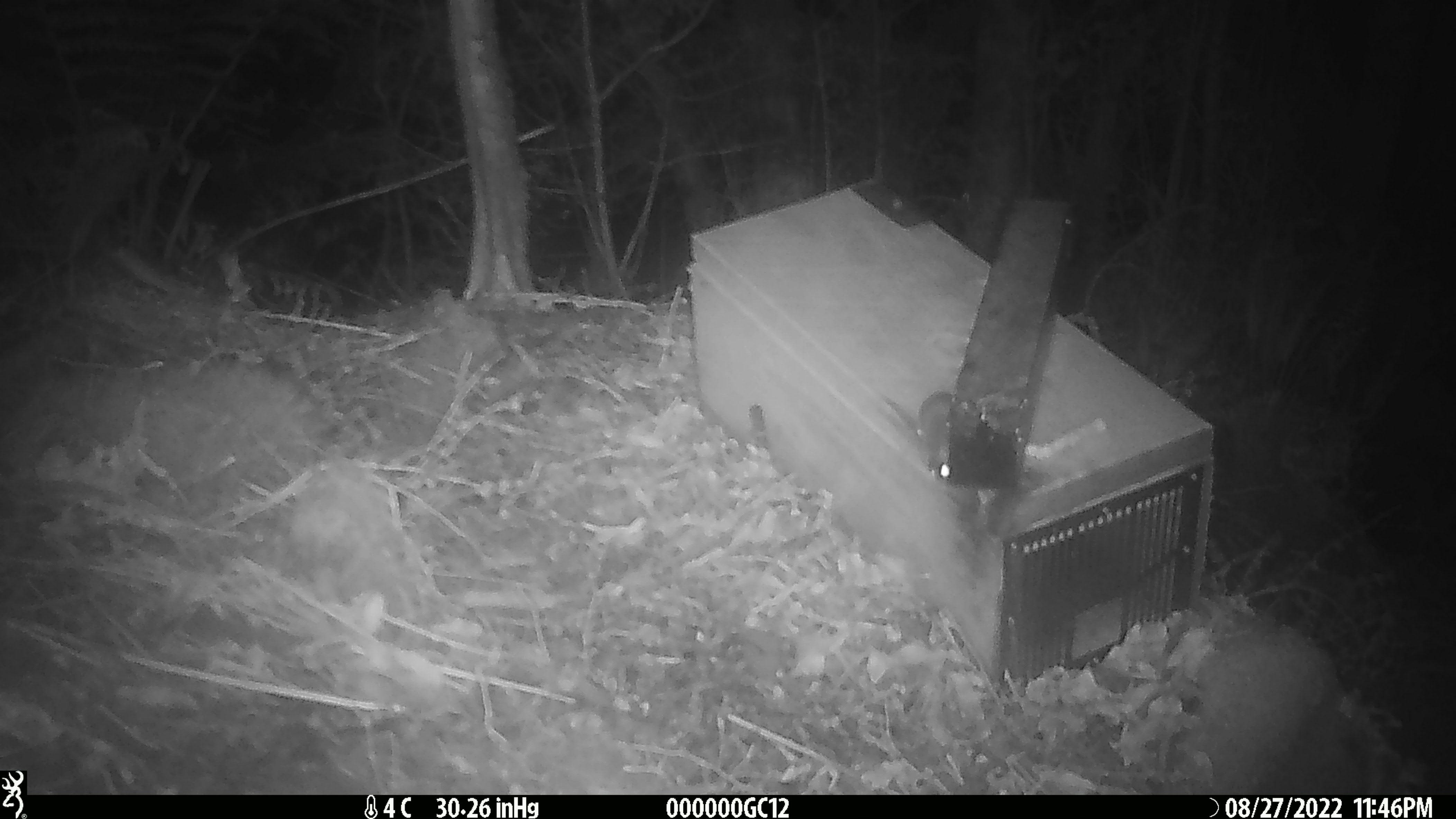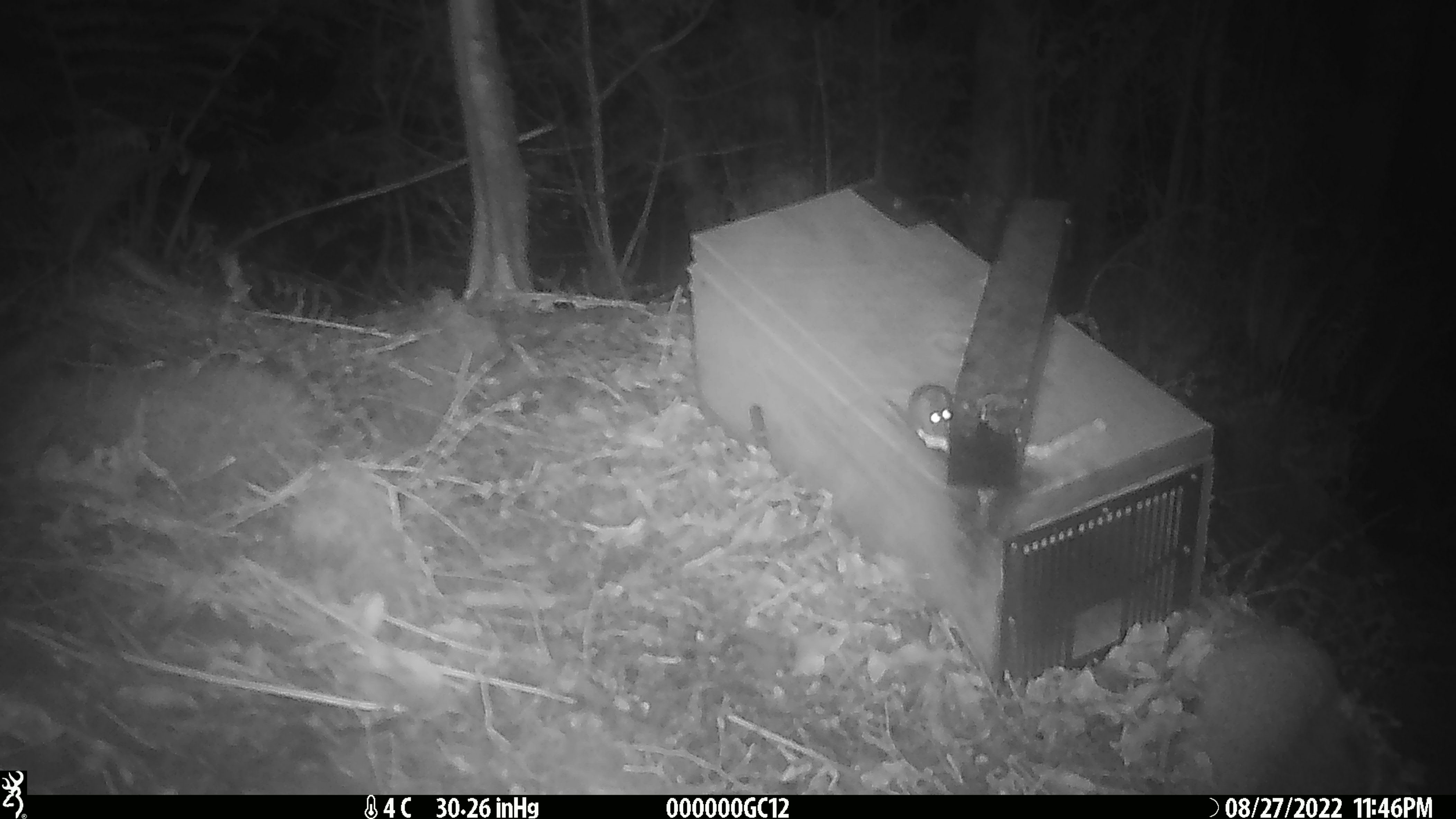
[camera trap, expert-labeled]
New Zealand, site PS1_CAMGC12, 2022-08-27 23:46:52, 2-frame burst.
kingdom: Animalia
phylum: Chordata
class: Mammalia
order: Rodentia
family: Muridae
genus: Mus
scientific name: Mus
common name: mouse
Mouse (Mus).